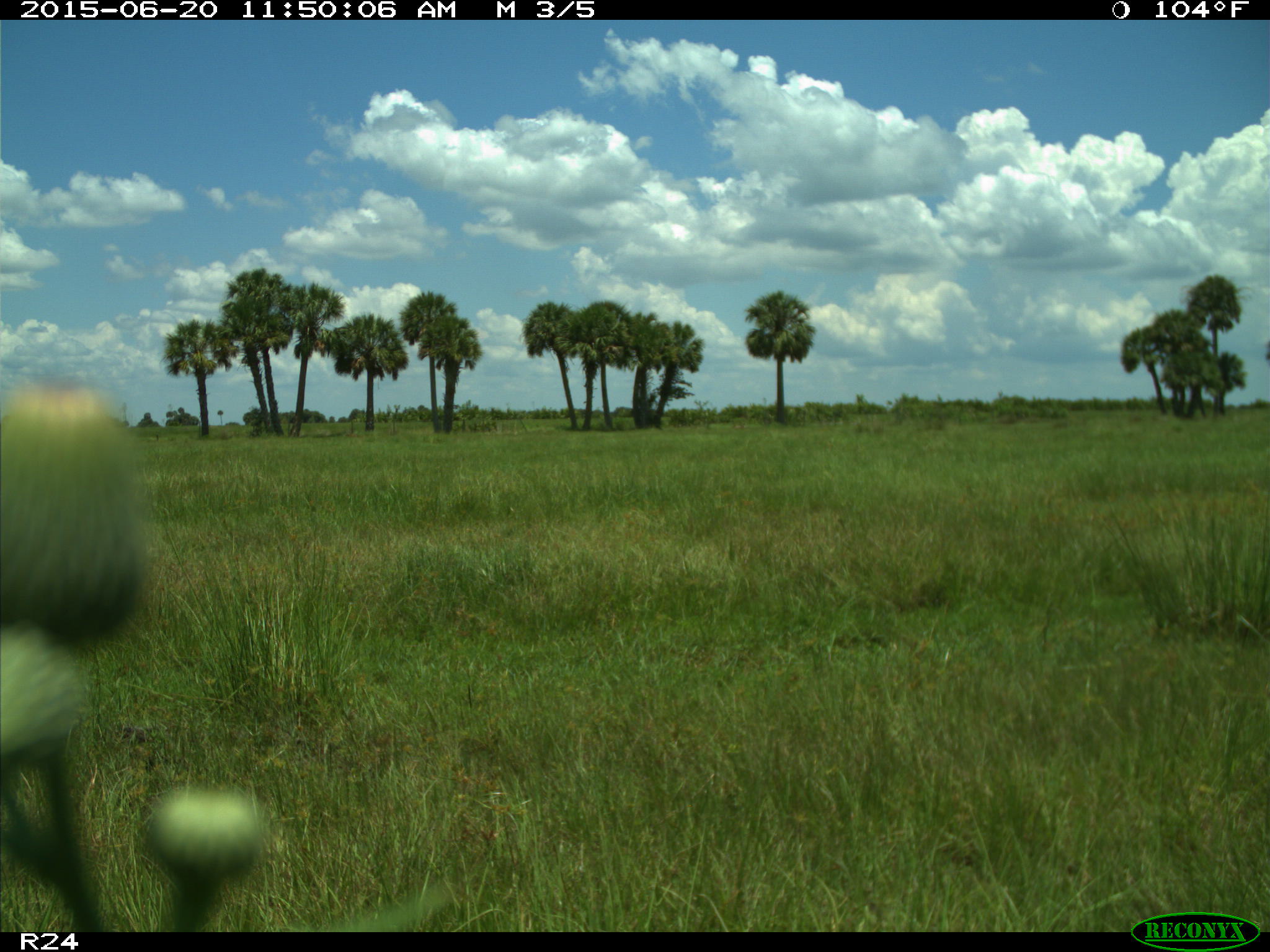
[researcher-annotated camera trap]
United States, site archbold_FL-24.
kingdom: Animalia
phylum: Chordata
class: Mammalia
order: Artiodactyla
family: Bovidae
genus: Bos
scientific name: Bos taurus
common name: domestic cow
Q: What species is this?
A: Bos taurus (domestic cow).